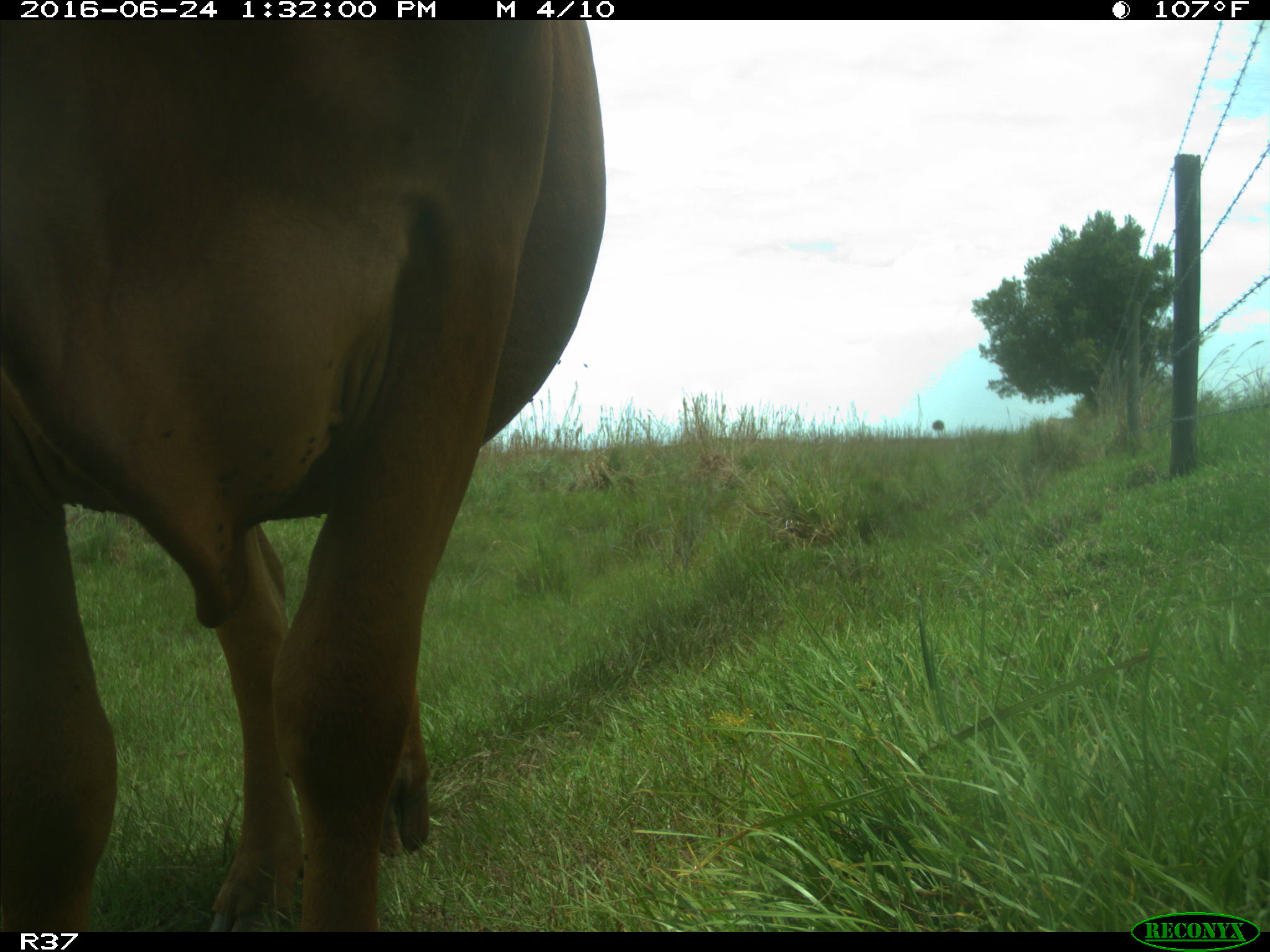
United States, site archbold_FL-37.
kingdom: Animalia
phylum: Chordata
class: Mammalia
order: Artiodactyla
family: Bovidae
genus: Bos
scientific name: Bos taurus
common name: domestic cow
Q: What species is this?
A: Bos taurus (domestic cow).